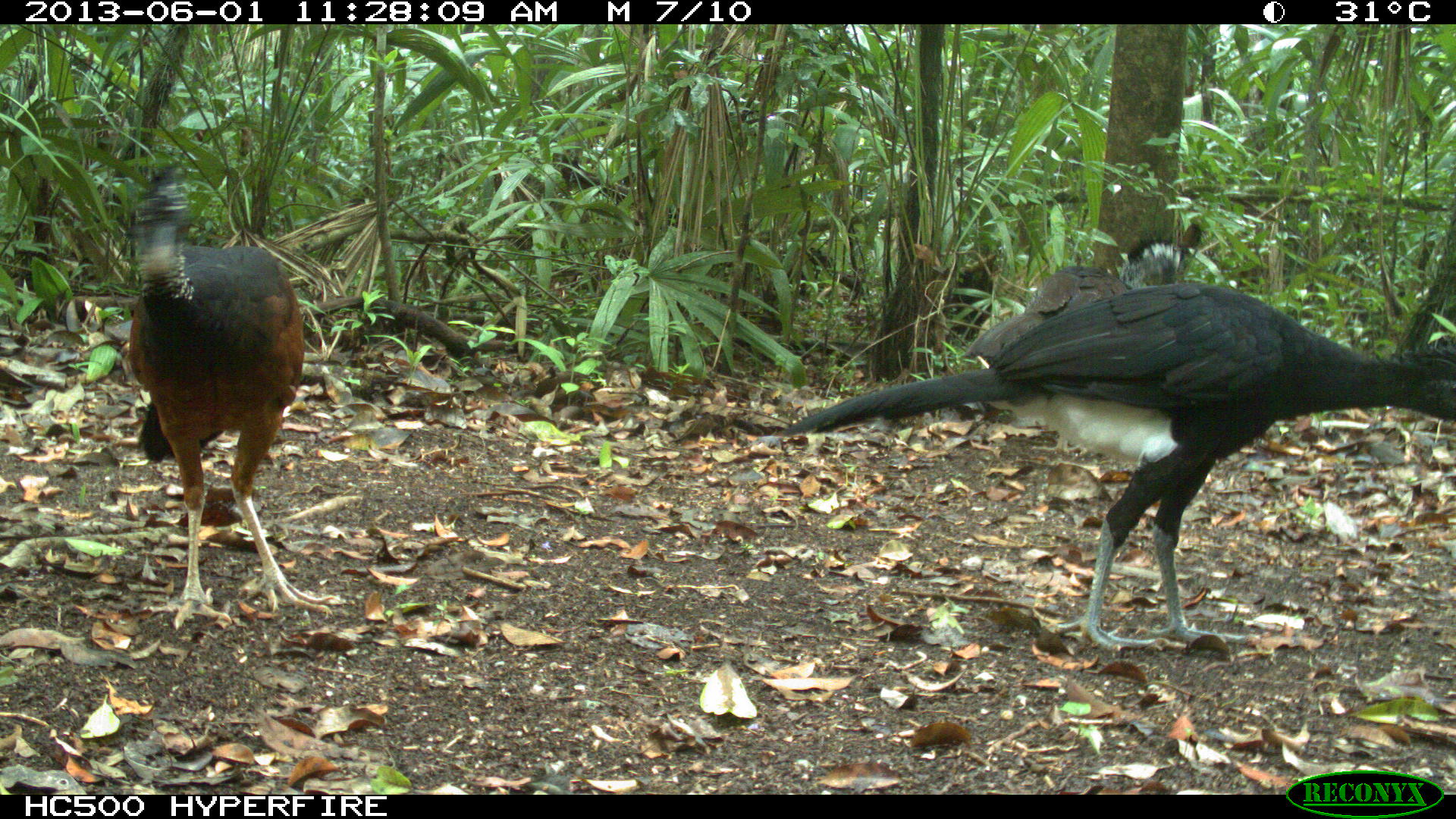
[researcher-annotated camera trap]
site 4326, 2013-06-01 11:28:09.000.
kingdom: Animalia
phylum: Chordata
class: Aves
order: Galliformes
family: Cracidae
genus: Crax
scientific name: Crax rubra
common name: great curassow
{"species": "Crax rubra (great curassow)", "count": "3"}